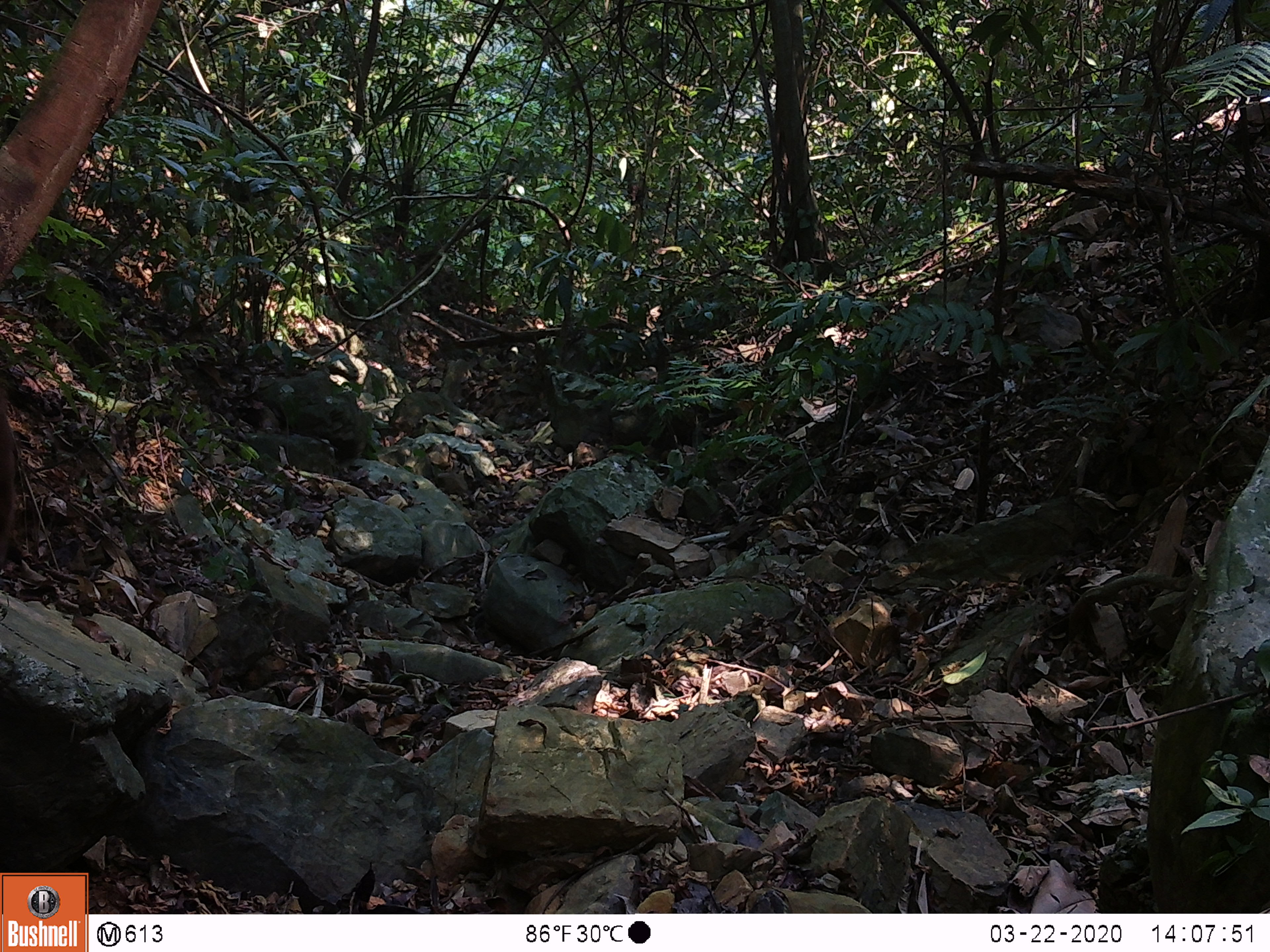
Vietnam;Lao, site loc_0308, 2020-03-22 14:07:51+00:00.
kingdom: Animalia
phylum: Chordata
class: Mammalia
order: Primates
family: Cercopithecidae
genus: Macaca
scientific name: Macaca arctoides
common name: stump-tailed macaque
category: stump tailed macaque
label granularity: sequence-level